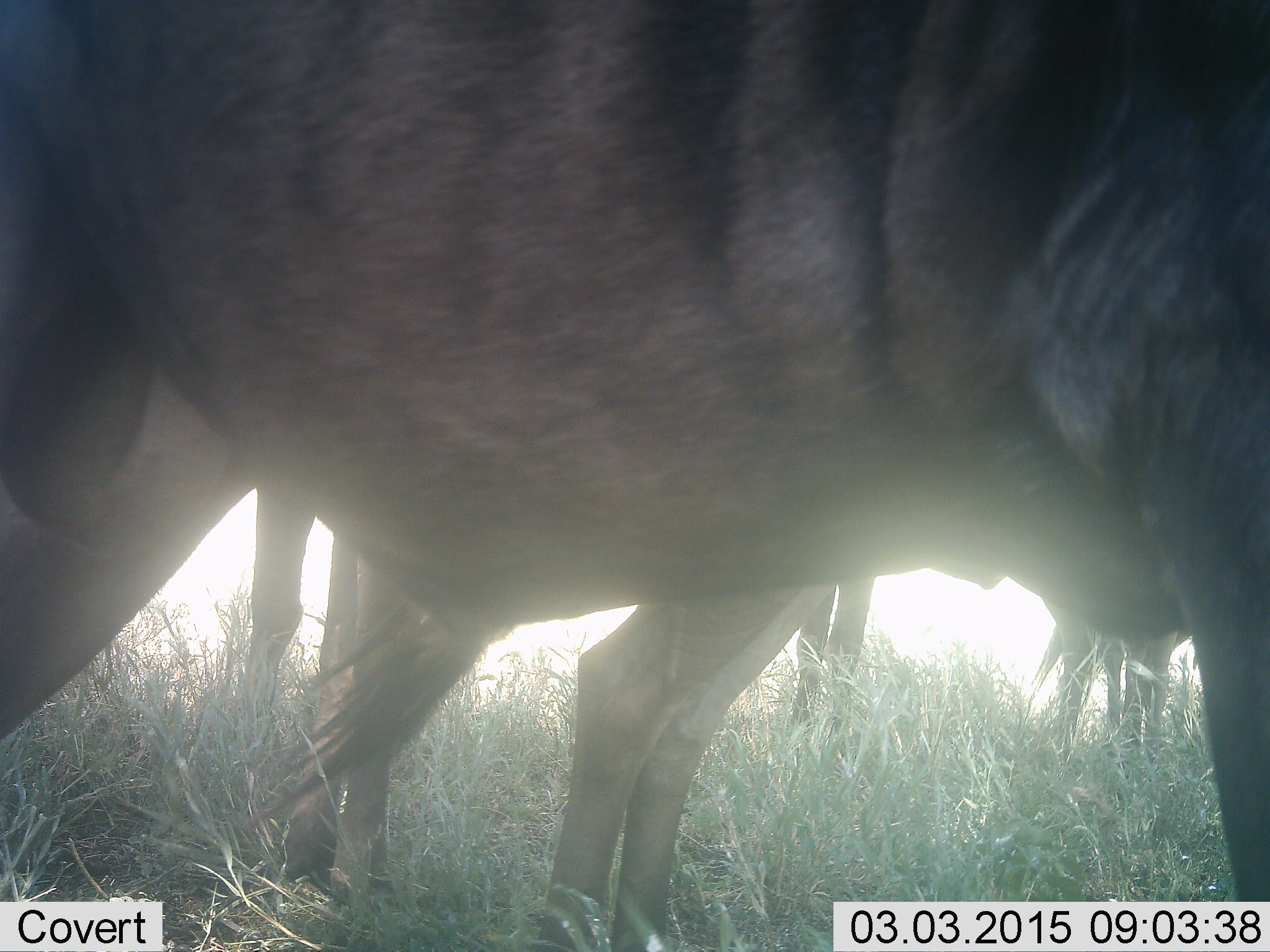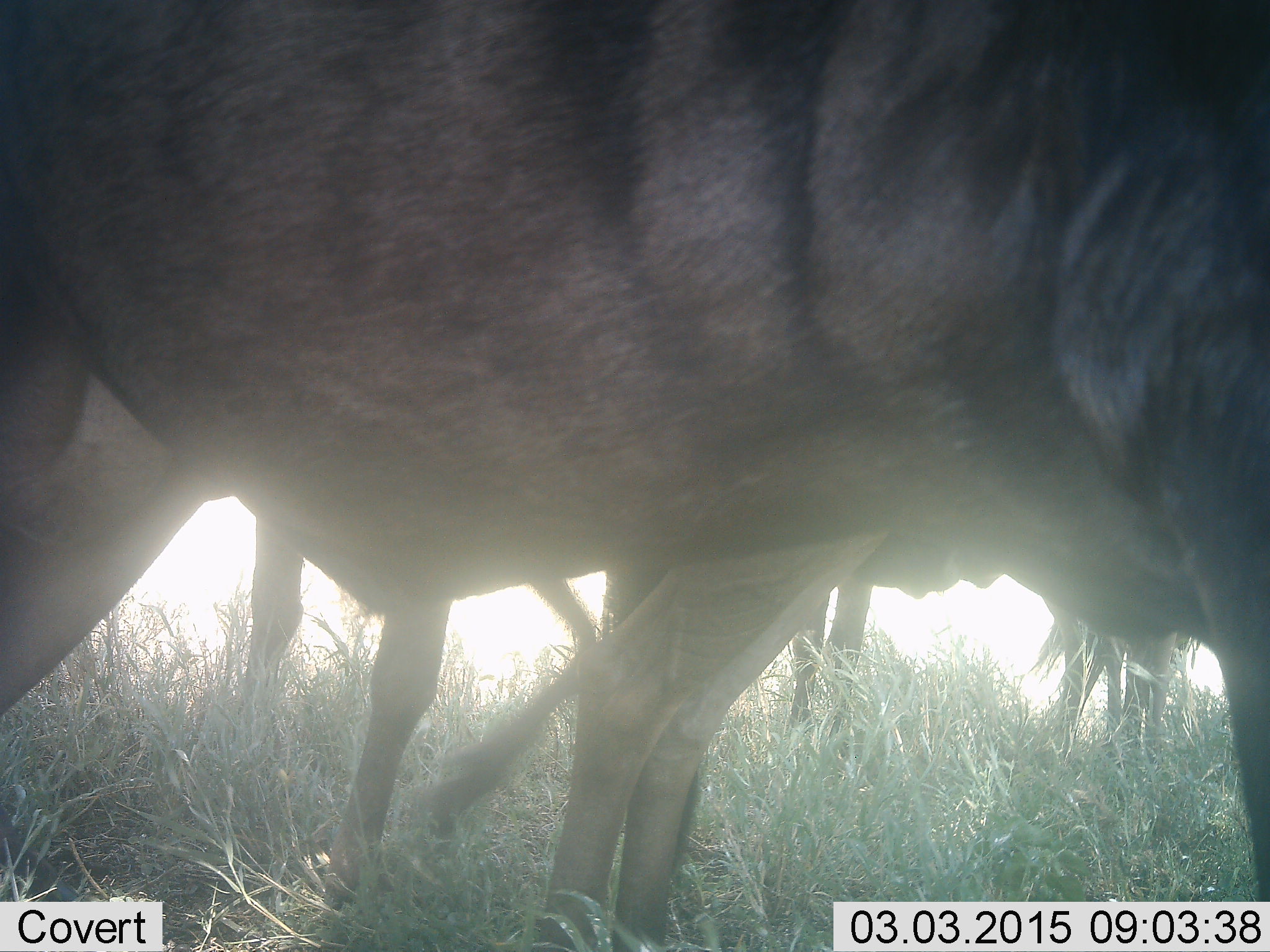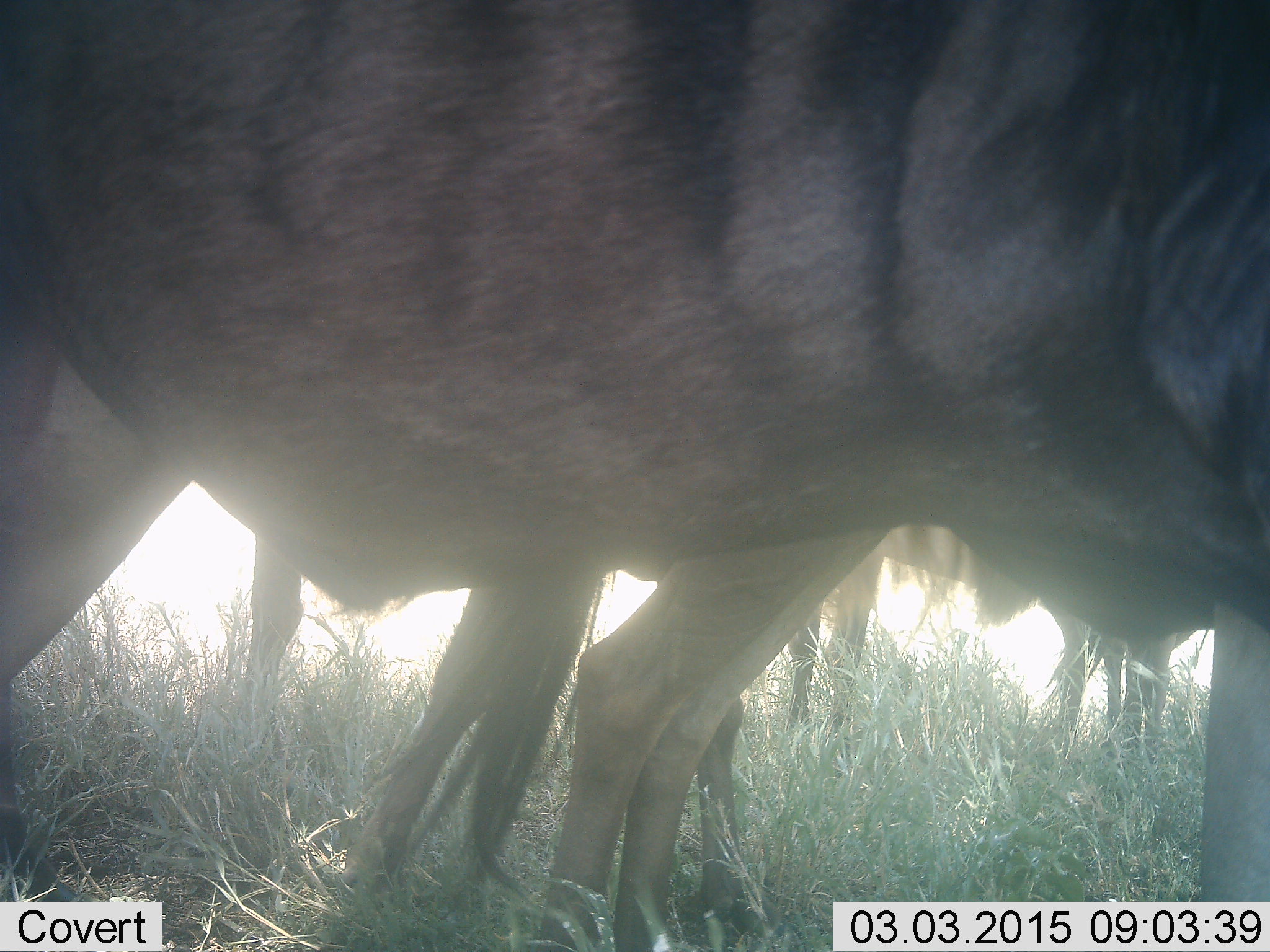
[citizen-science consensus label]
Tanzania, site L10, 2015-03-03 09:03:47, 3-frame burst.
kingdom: Animalia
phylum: Chordata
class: Mammalia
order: Artiodactyla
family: Bovidae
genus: Connochaetes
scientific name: Connochaetes taurinus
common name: blue wildebeest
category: wildebeest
Wildebeest (blue wildebeest) (Connochaetes taurinus), count 4. Behavior (volunteer vote fractions): standing 80%, resting 0%, moving 30%, interacting 0%. Young present (vote fraction): 10%. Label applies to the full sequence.